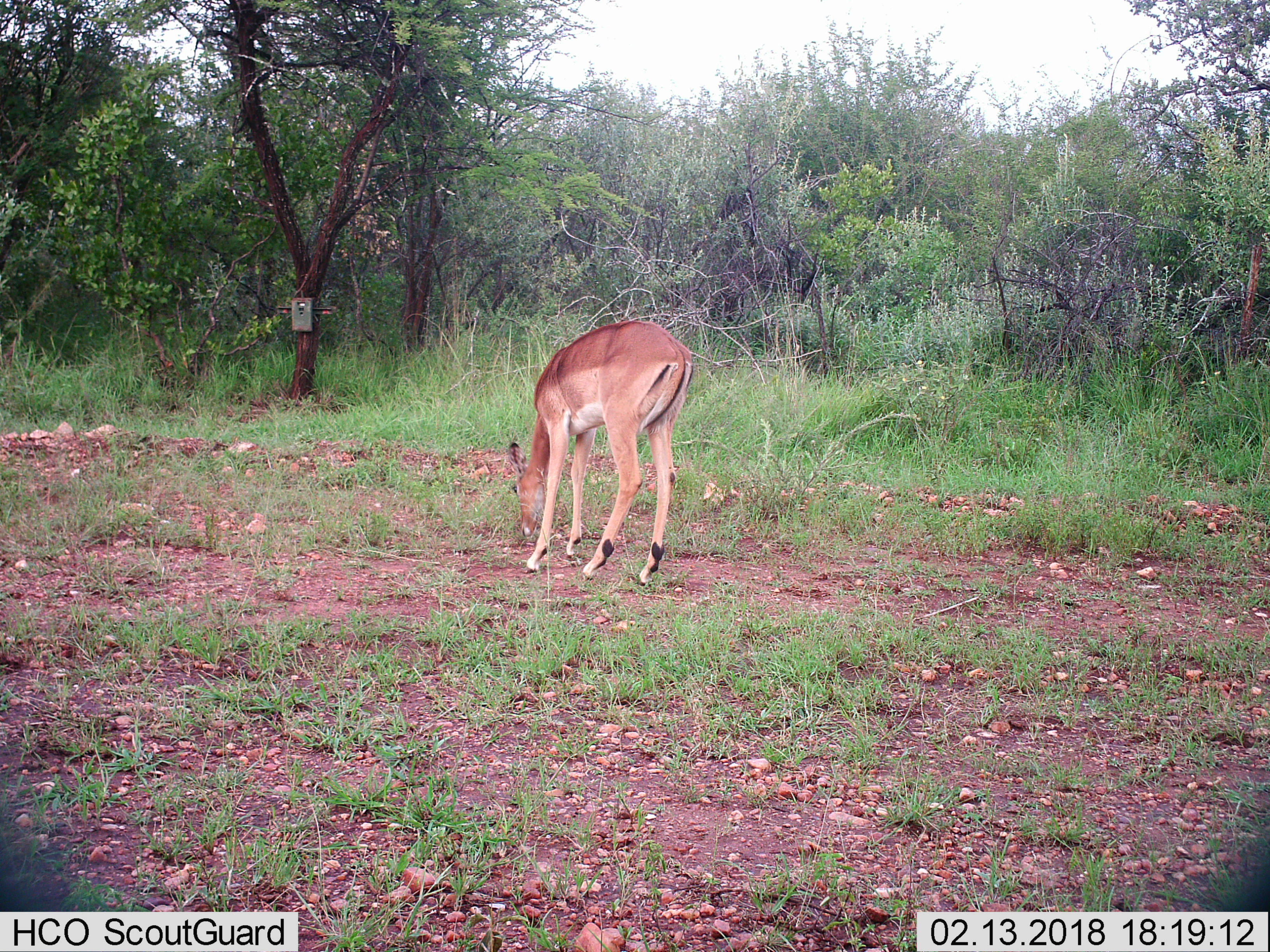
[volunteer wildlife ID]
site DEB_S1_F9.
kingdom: Animalia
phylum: Chordata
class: Mammalia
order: Artiodactyla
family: Bovidae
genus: Aepyceros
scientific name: Aepyceros melampus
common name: impala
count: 1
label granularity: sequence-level